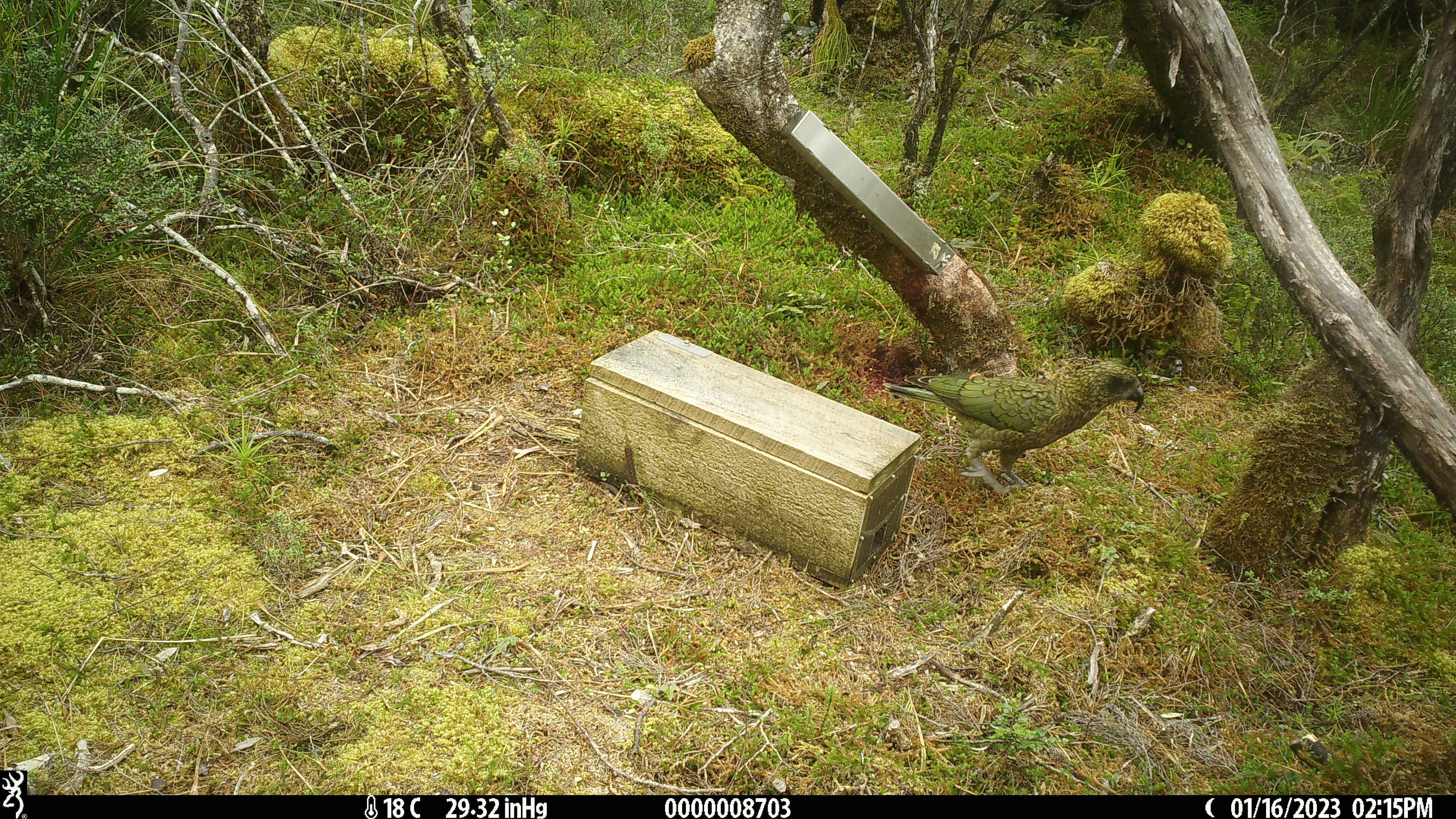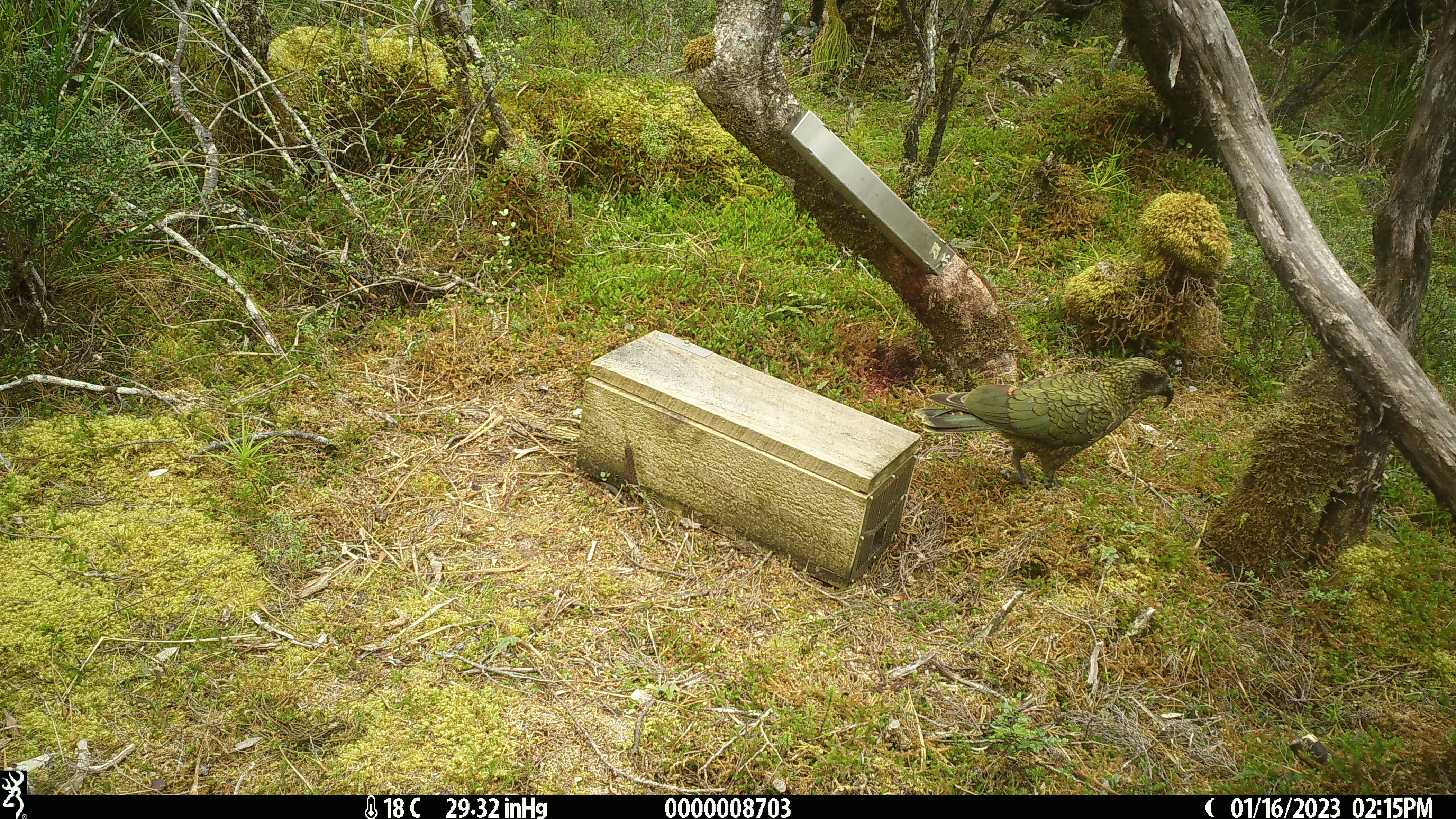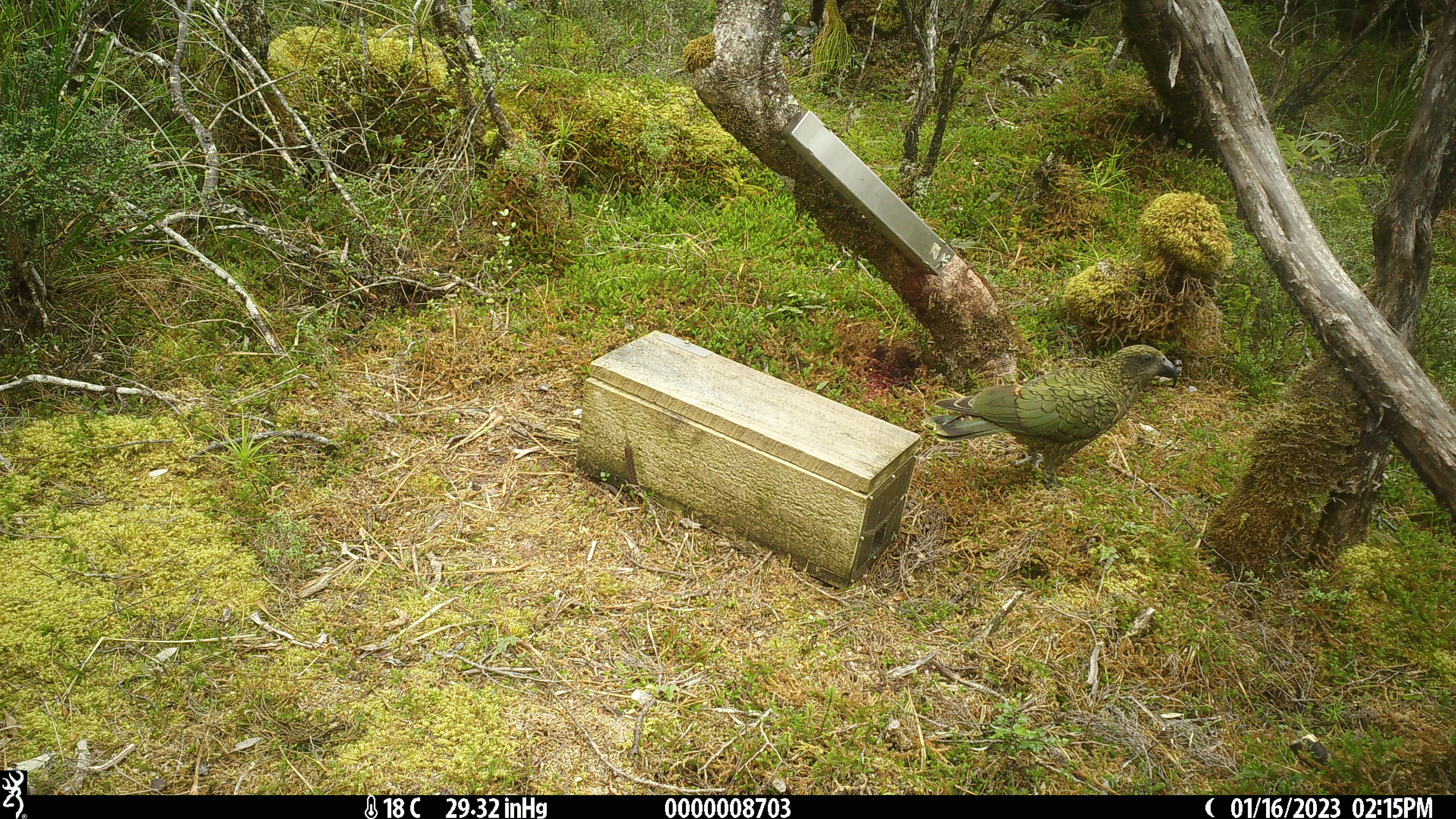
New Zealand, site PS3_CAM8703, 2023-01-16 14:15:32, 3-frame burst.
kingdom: Animalia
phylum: Chordata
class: Aves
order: Psittaciformes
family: Strigopidae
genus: Nestor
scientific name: Nestor notabilis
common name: kea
Kea (Nestor notabilis).